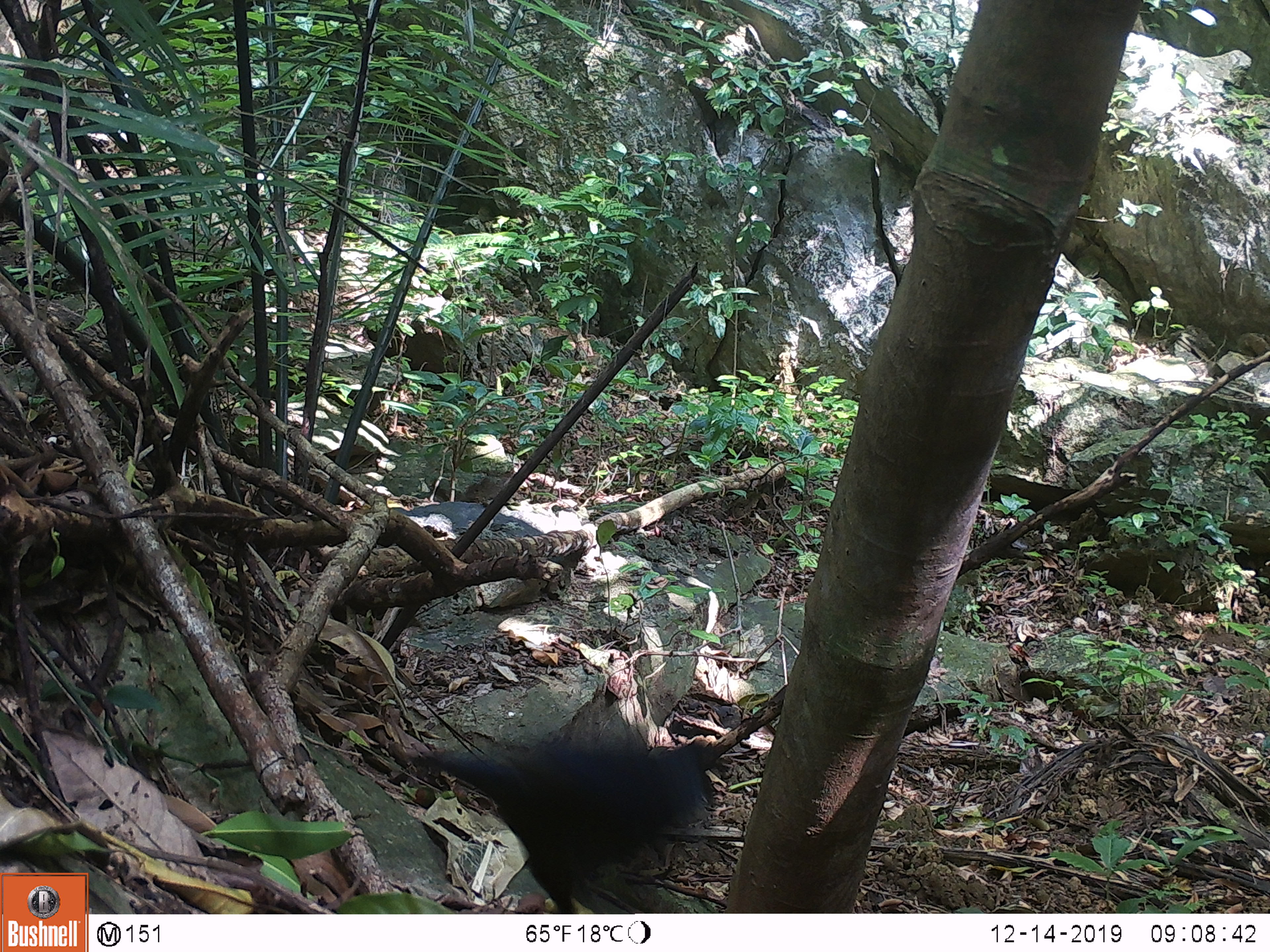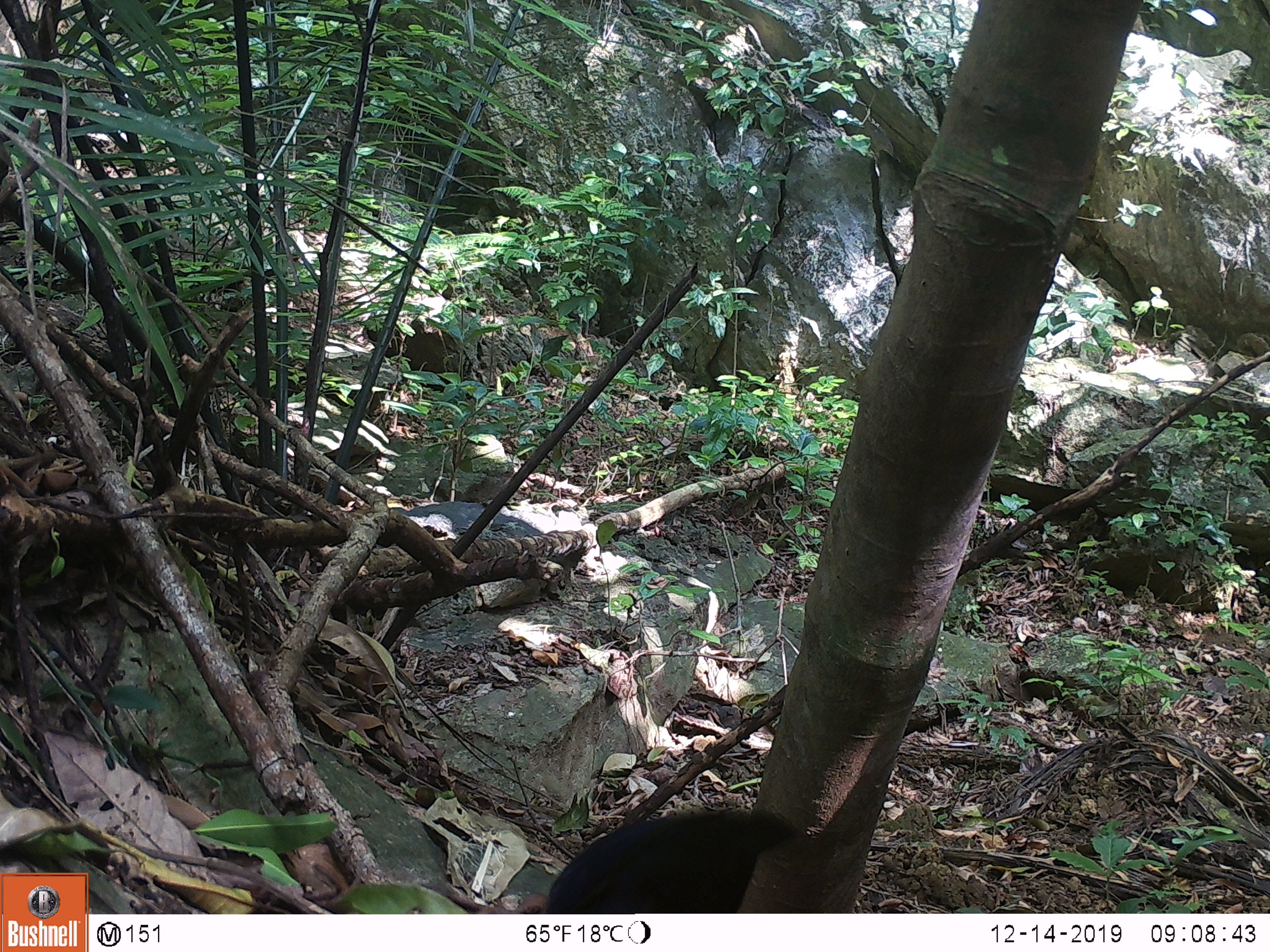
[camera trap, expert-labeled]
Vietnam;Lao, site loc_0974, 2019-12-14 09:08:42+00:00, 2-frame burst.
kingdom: Animalia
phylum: Chordata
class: Aves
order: Passeriformes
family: Muscicapidae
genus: Myophonus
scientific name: Myophonus caeruleus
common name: blue whistling thrush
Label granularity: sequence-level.